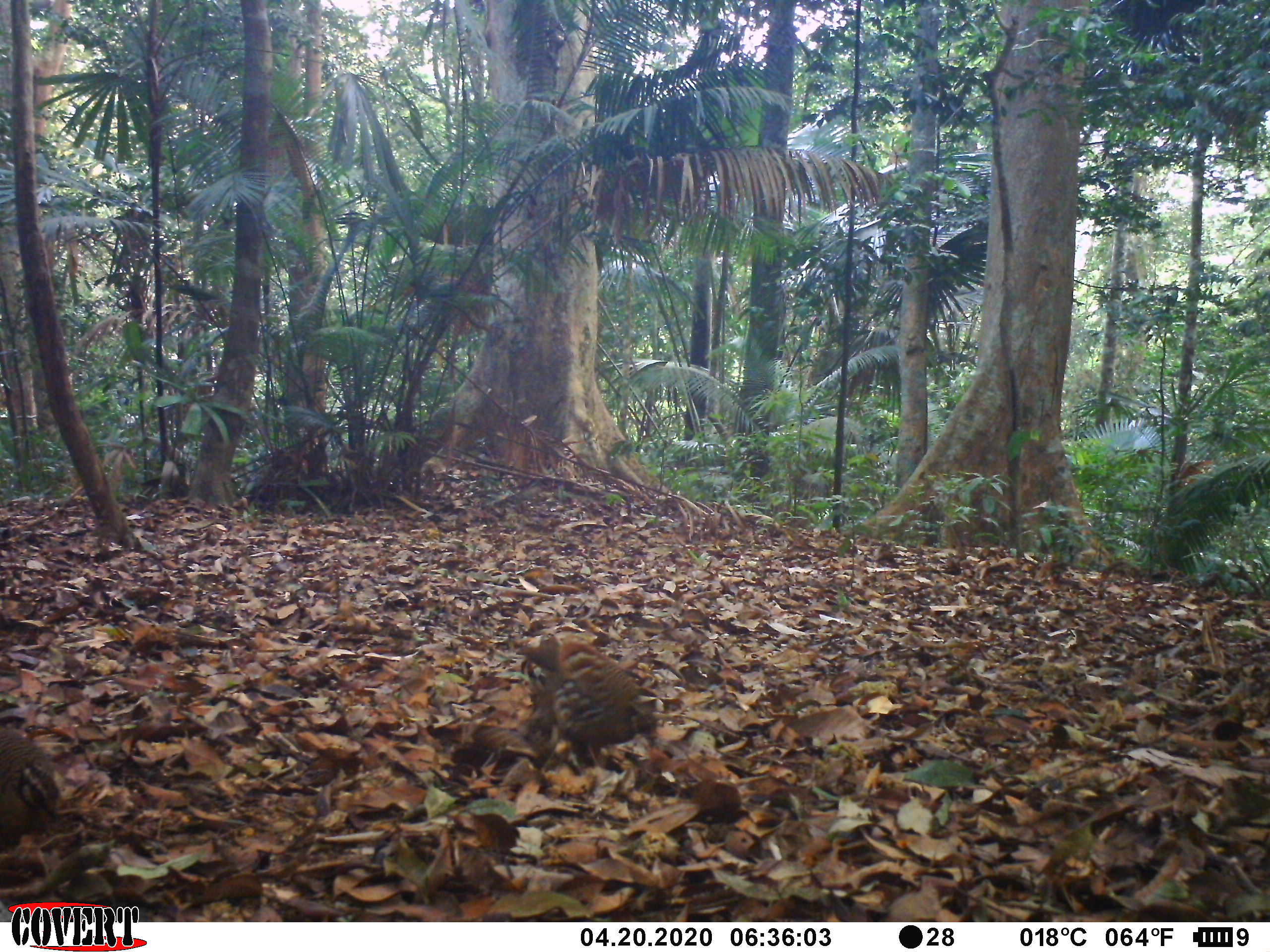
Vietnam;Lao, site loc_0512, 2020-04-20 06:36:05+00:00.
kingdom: Animalia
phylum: Chordata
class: Aves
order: Galliformes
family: Phasianidae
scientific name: Phasianidae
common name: partridge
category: unidentified partridge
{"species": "unidentified partridge (partridge) (Phasianidae)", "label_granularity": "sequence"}